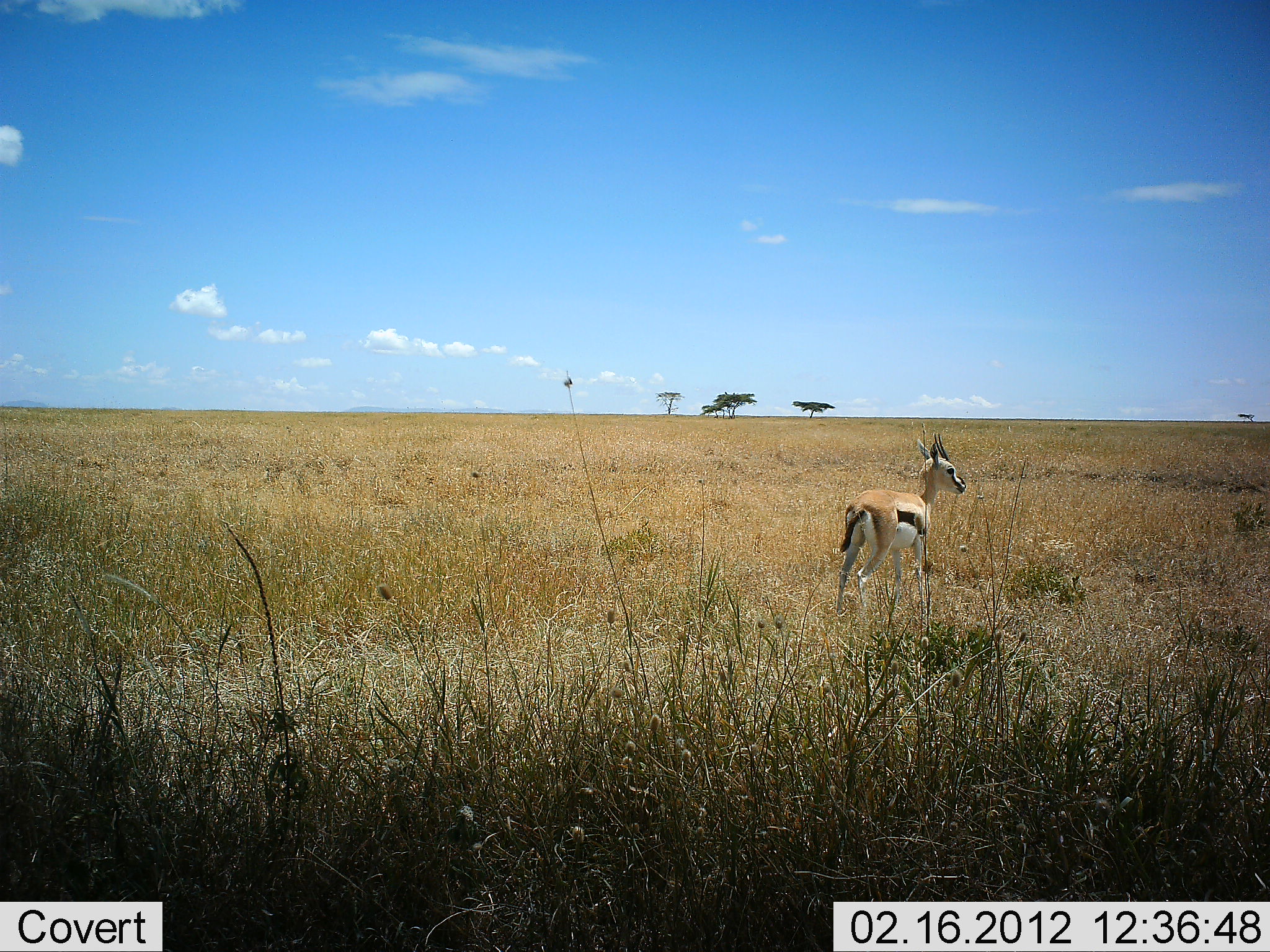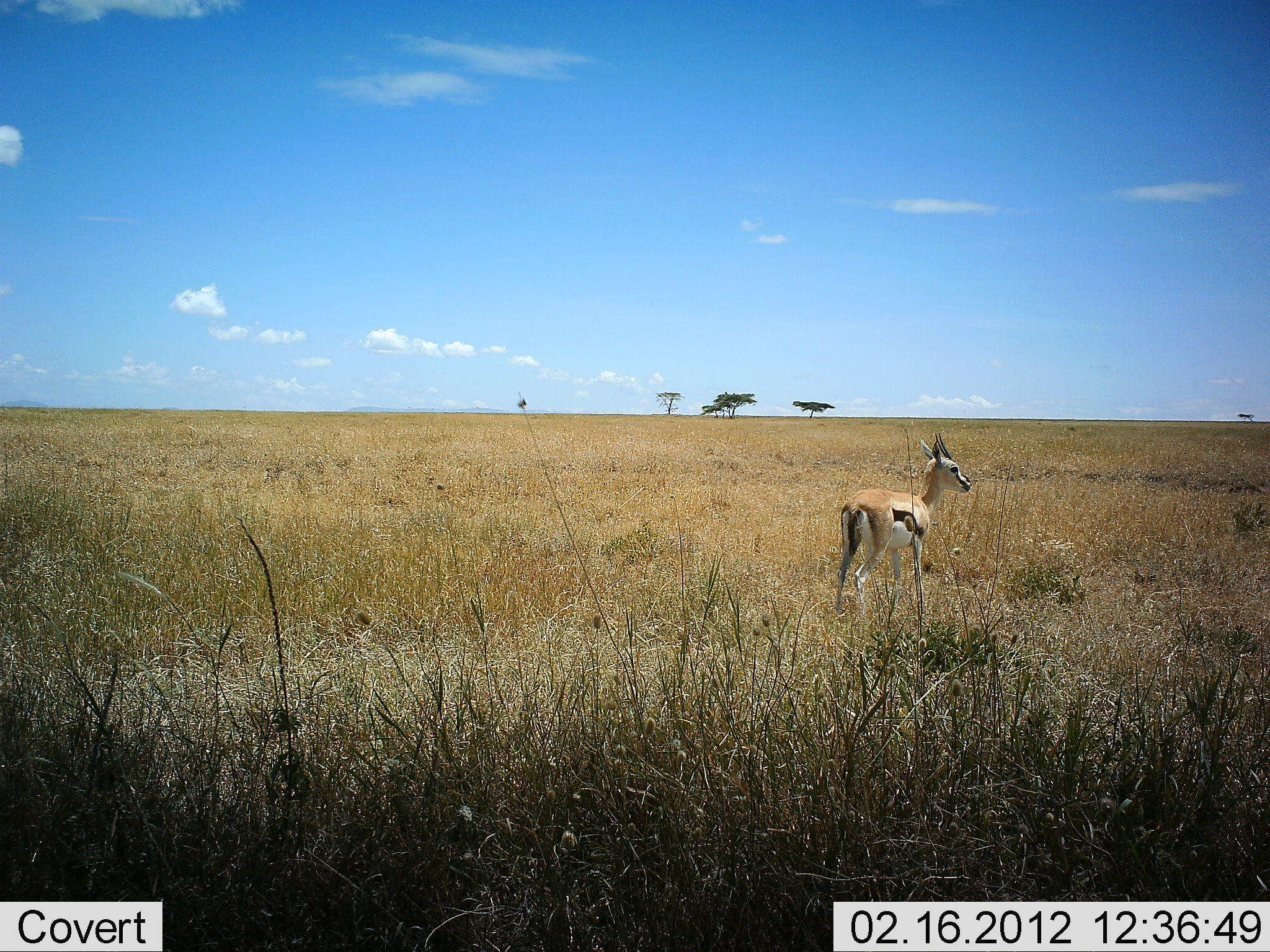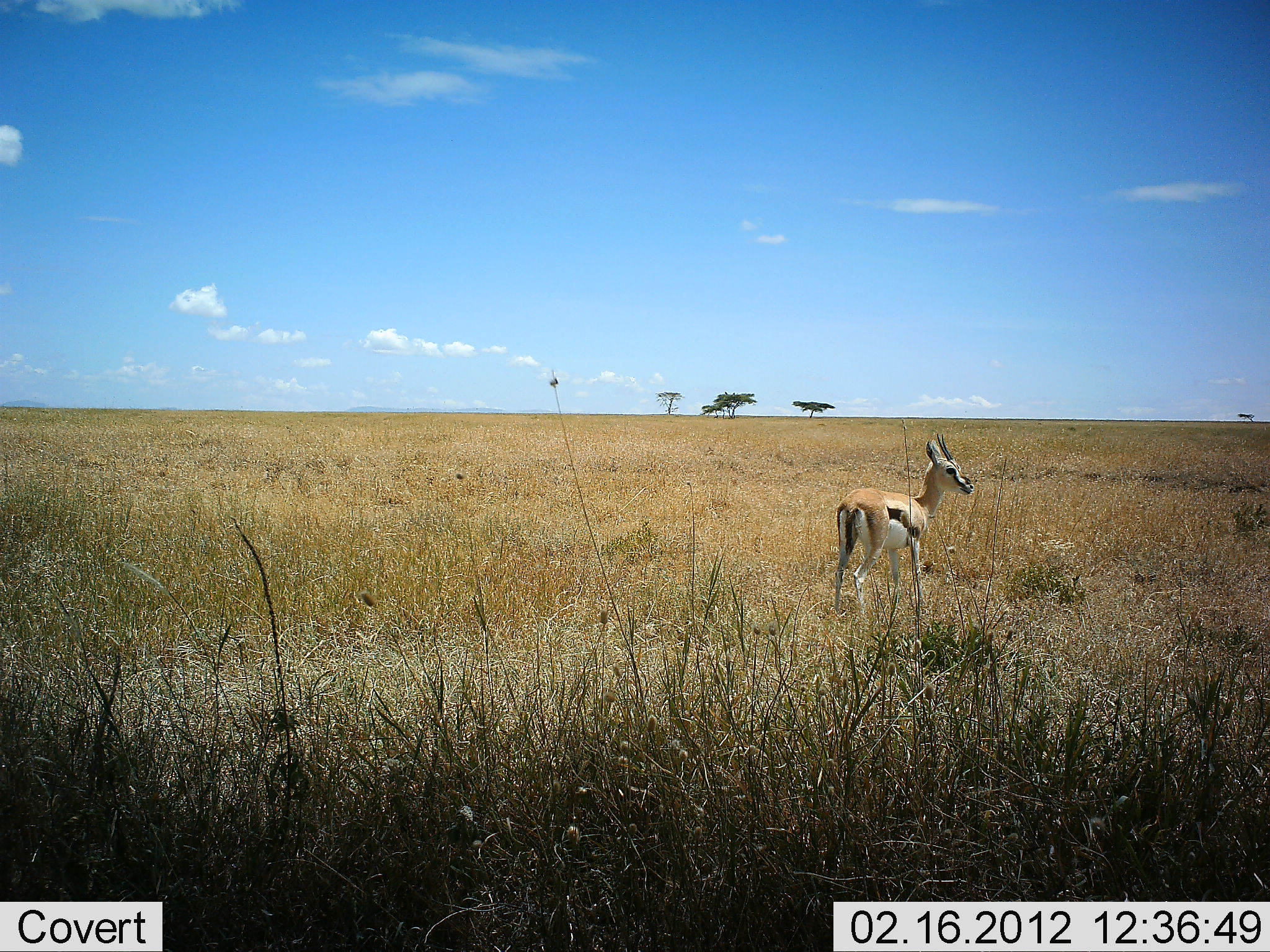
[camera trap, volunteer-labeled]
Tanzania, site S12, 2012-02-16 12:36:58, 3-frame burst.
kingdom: Animalia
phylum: Chordata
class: Mammalia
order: Artiodactyla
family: Bovidae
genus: Eudorcas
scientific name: Eudorcas thomsonii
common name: thomson's gazelle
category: gazellethomsons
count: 1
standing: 96%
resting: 4%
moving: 0%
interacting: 0%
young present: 9%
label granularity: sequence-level